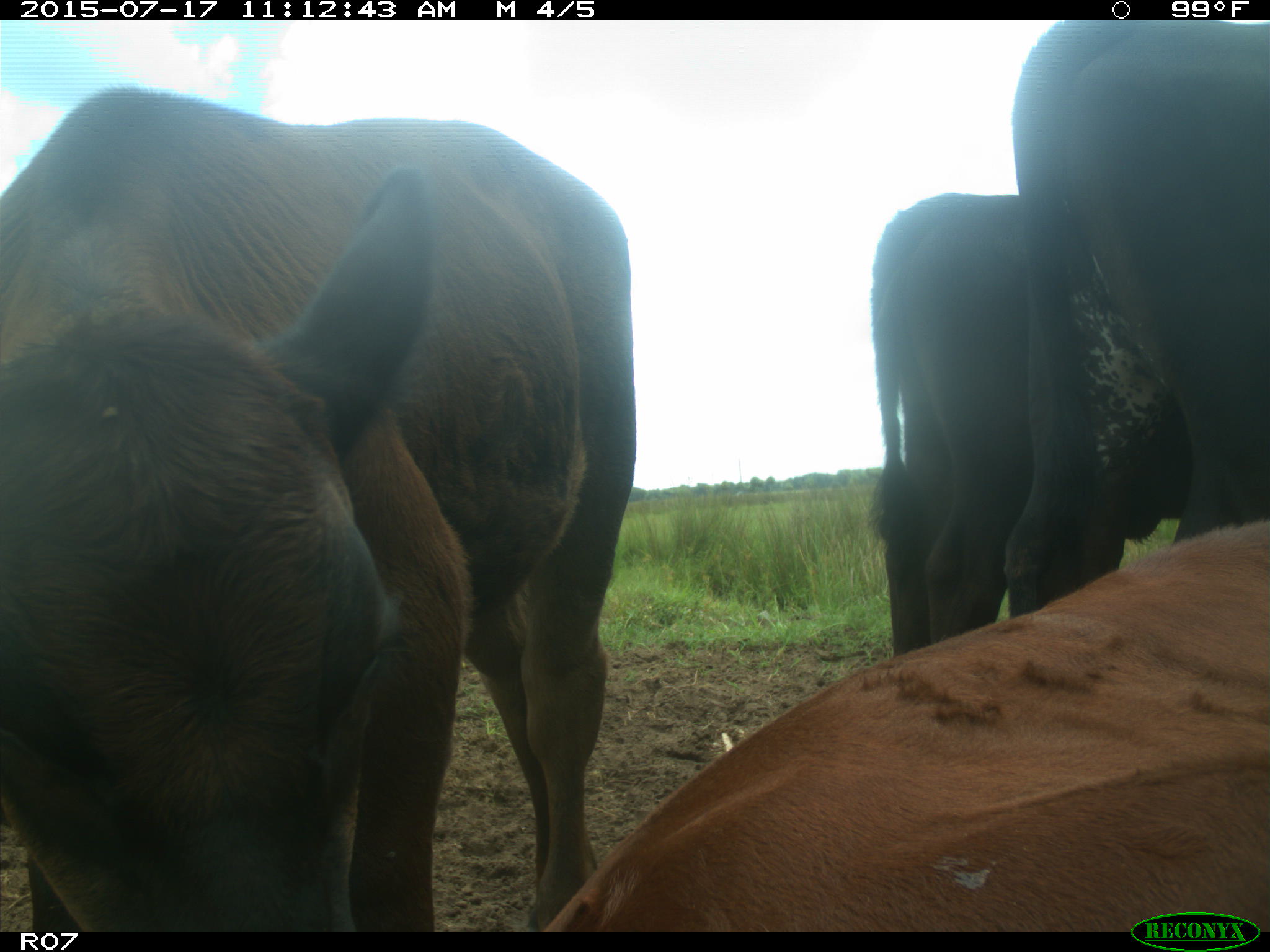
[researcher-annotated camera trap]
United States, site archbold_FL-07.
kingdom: Animalia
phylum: Chordata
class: Mammalia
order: Artiodactyla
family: Bovidae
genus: Bos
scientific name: Bos taurus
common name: domestic cow